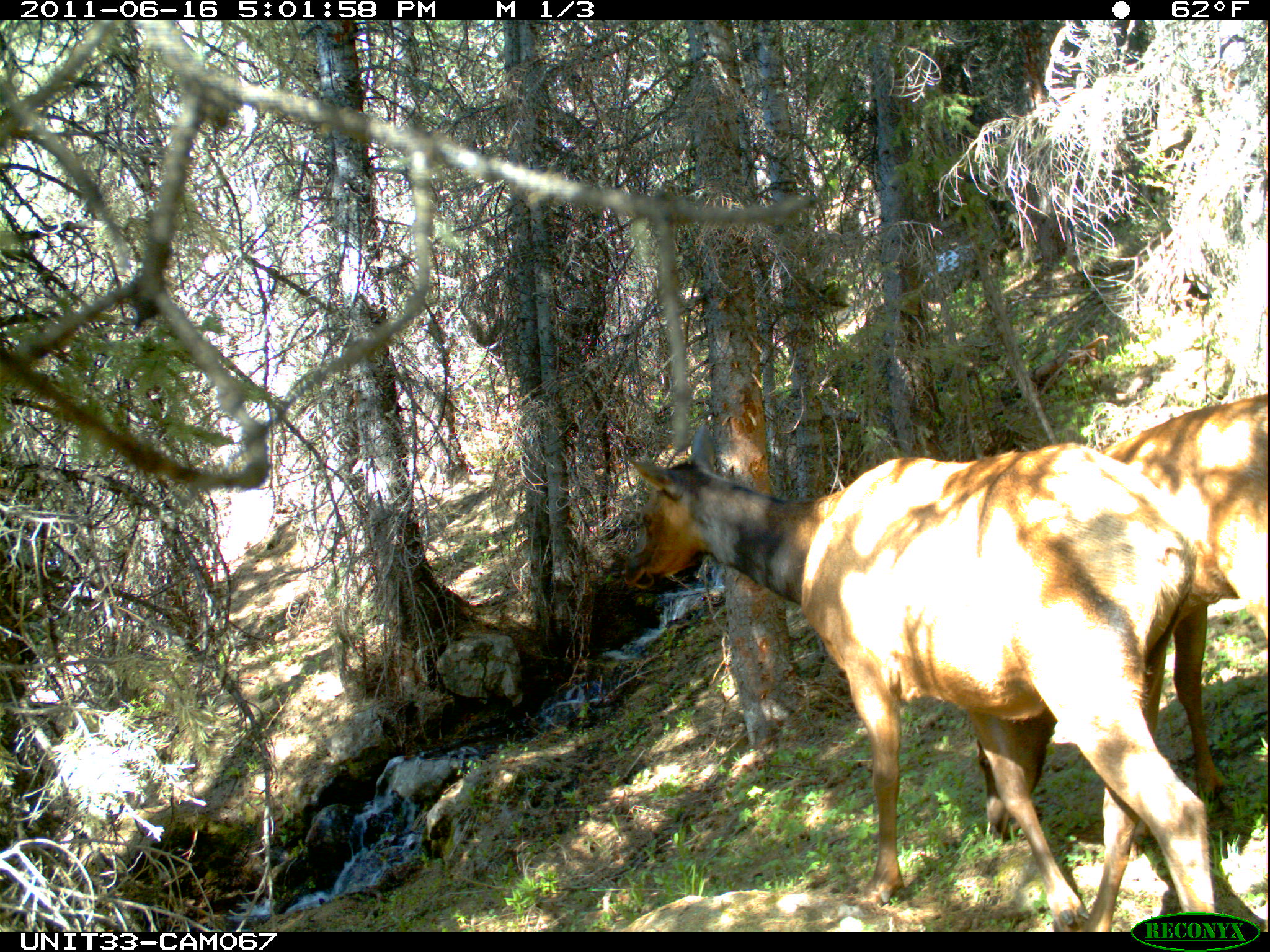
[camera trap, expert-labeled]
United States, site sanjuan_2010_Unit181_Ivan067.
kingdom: Animalia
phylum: Chordata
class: Mammalia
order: Artiodactyla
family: Cervidae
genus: Cervus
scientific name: Cervus elaphus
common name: red deer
Cervus elaphus (red deer).